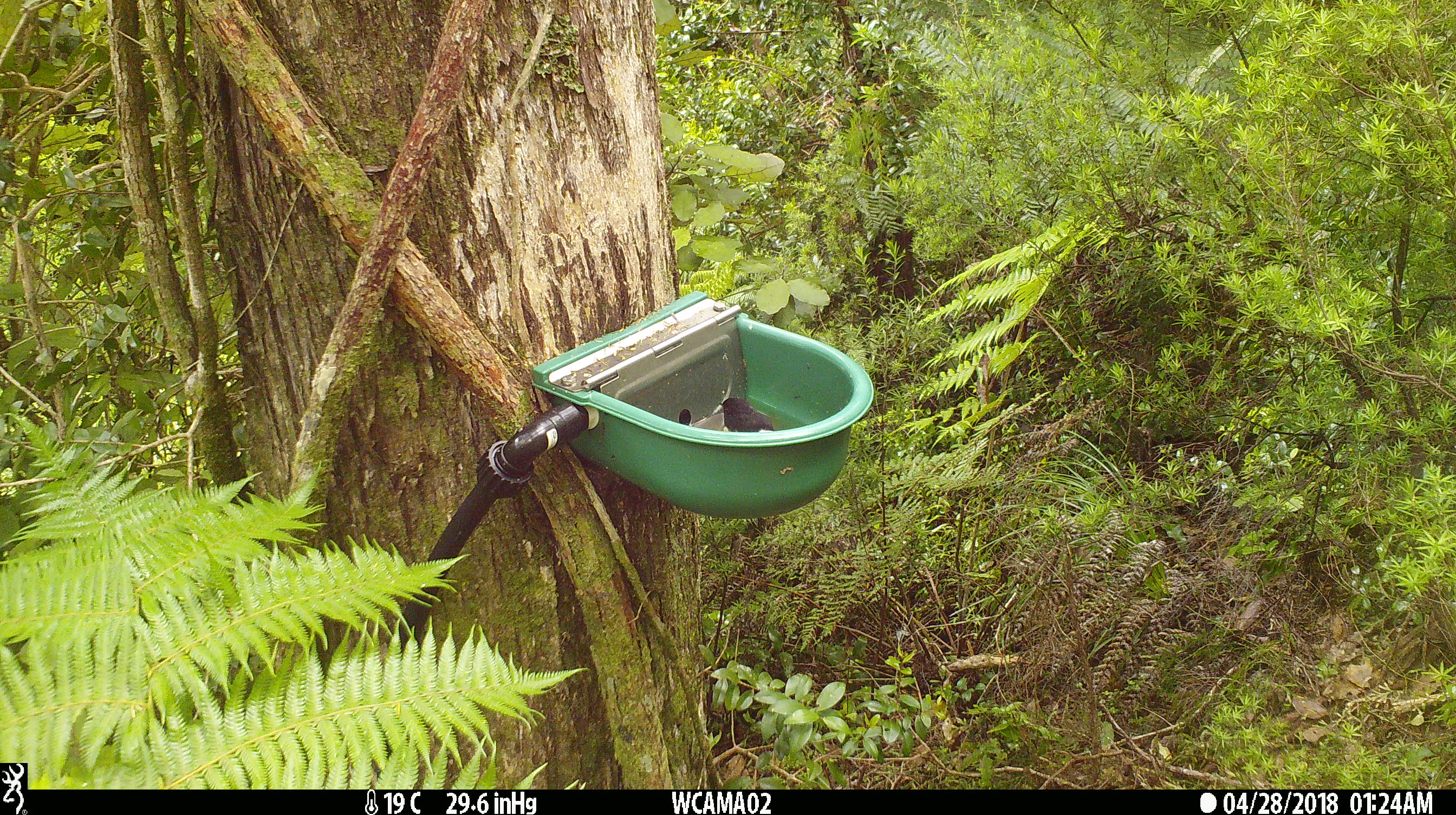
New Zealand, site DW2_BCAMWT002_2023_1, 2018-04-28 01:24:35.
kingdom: Animalia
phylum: Chordata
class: Aves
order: Passeriformes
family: Petroicidae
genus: Petroica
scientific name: Petroica macrocephala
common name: tomtit